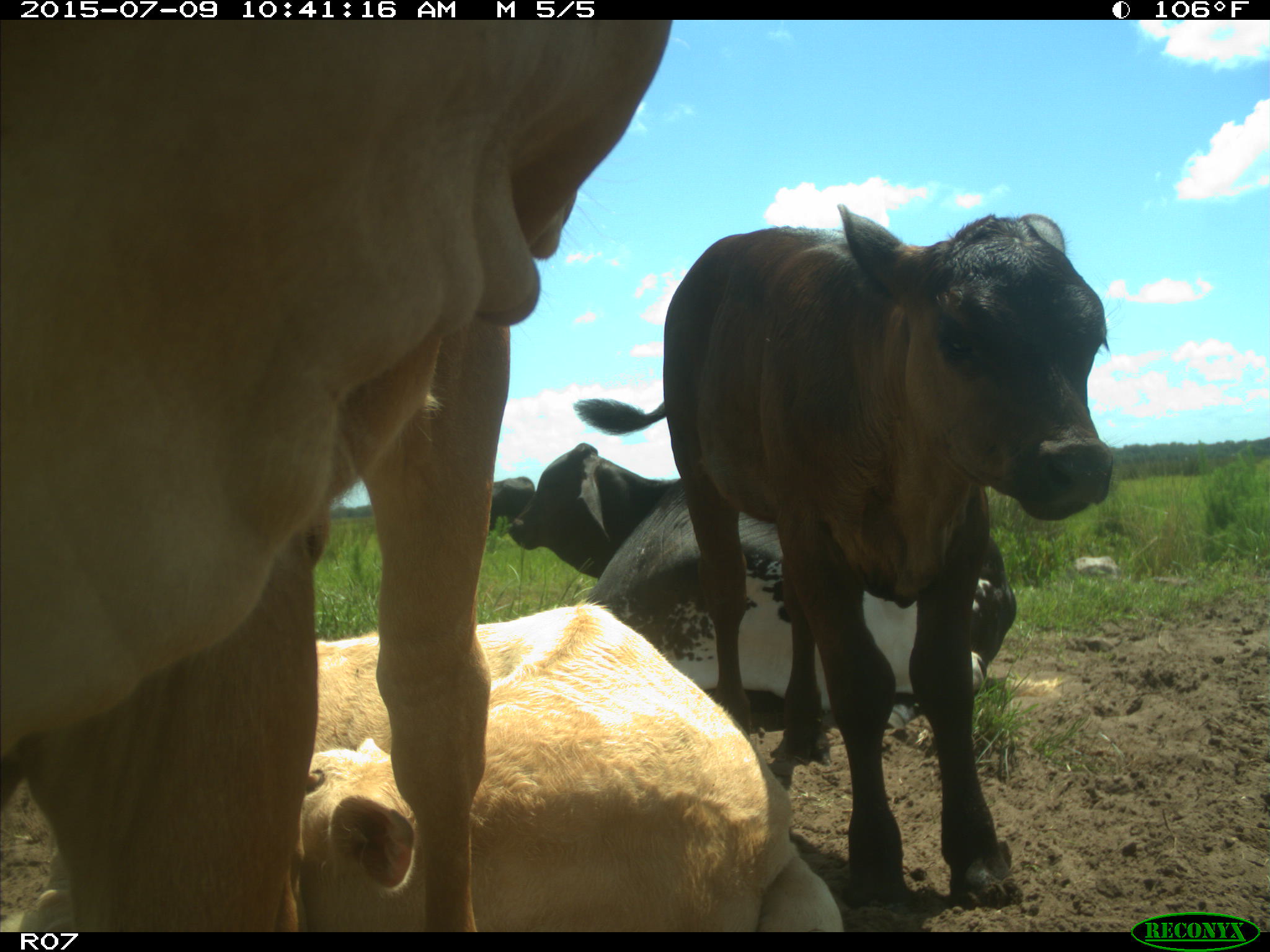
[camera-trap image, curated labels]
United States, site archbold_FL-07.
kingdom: Animalia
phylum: Chordata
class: Mammalia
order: Artiodactyla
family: Bovidae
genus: Bos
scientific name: Bos taurus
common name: domestic cow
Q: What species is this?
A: Bos taurus (domestic cow).